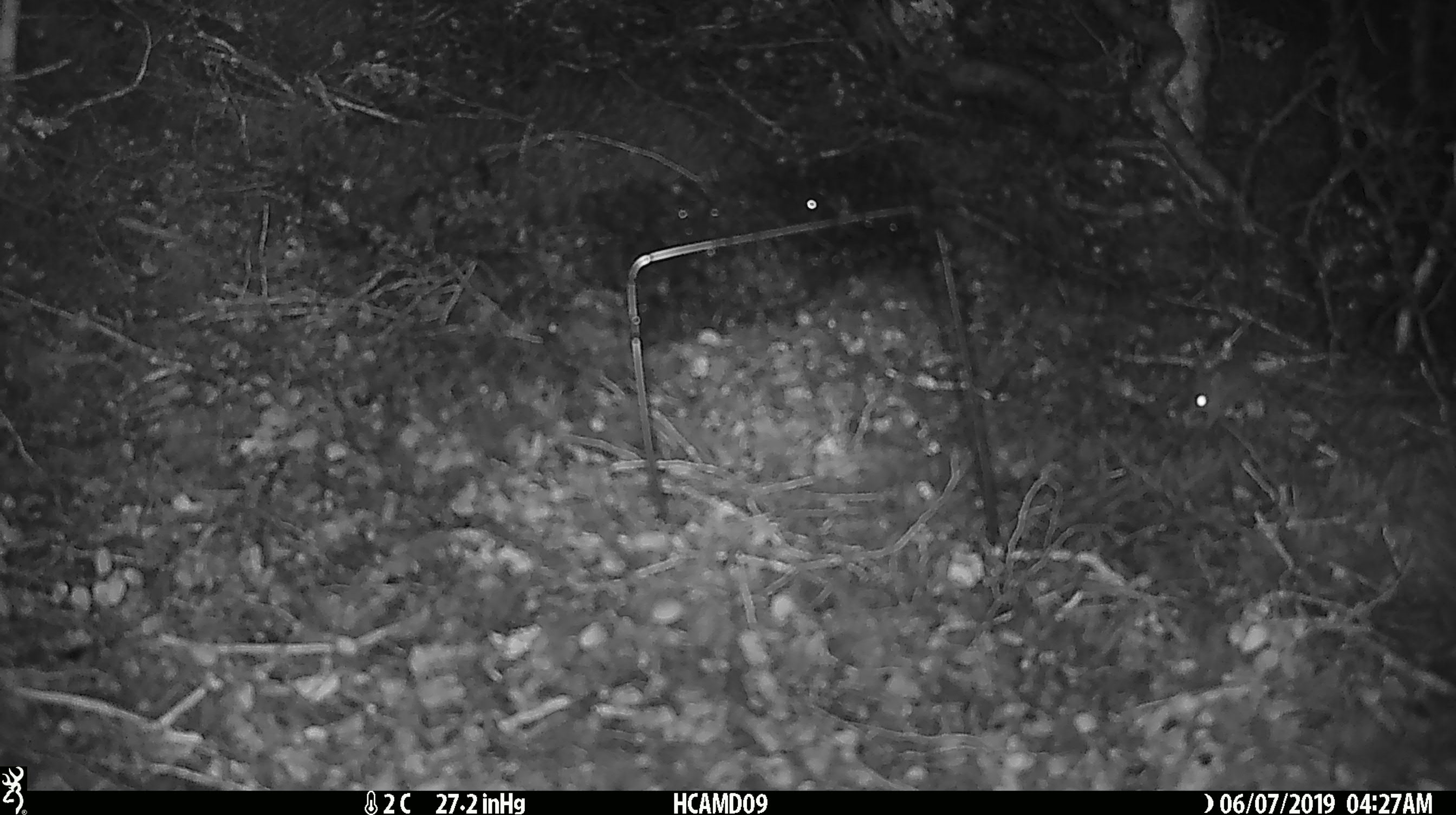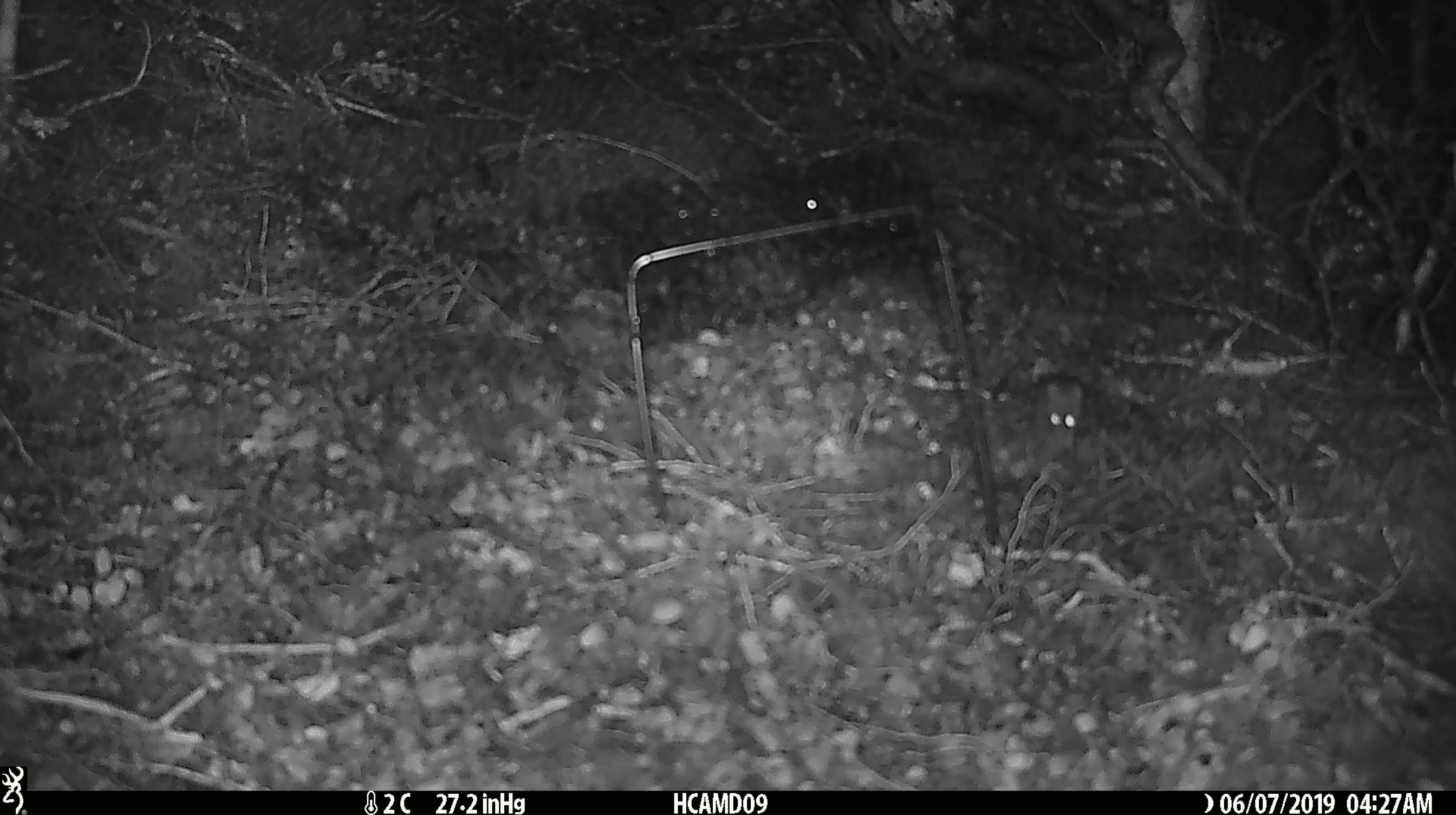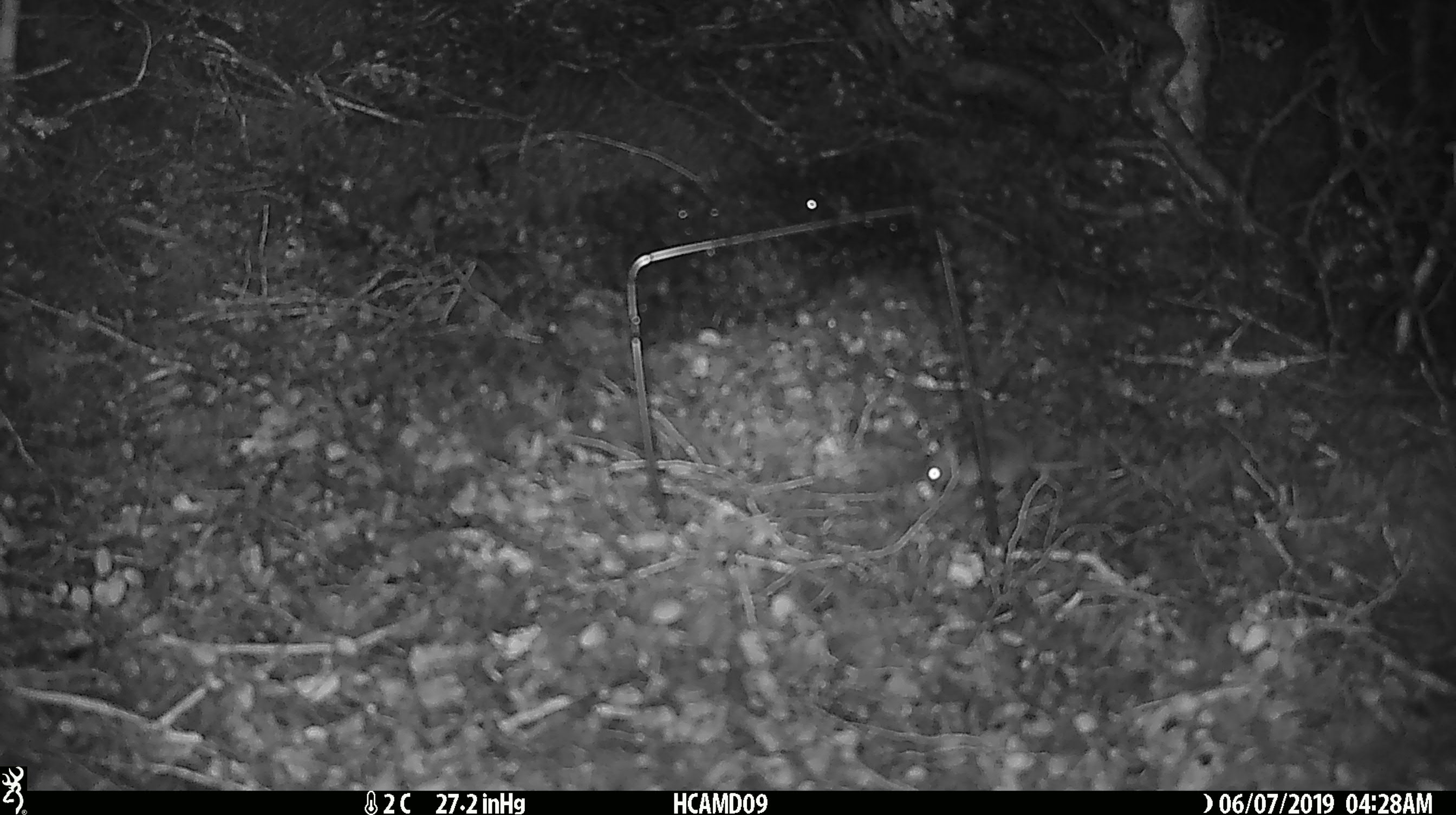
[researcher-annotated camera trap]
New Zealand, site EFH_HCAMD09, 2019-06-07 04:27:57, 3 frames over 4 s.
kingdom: Animalia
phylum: Chordata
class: Mammalia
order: Rodentia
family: Muridae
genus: Mus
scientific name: Mus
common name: mouse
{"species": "mouse (Mus)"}